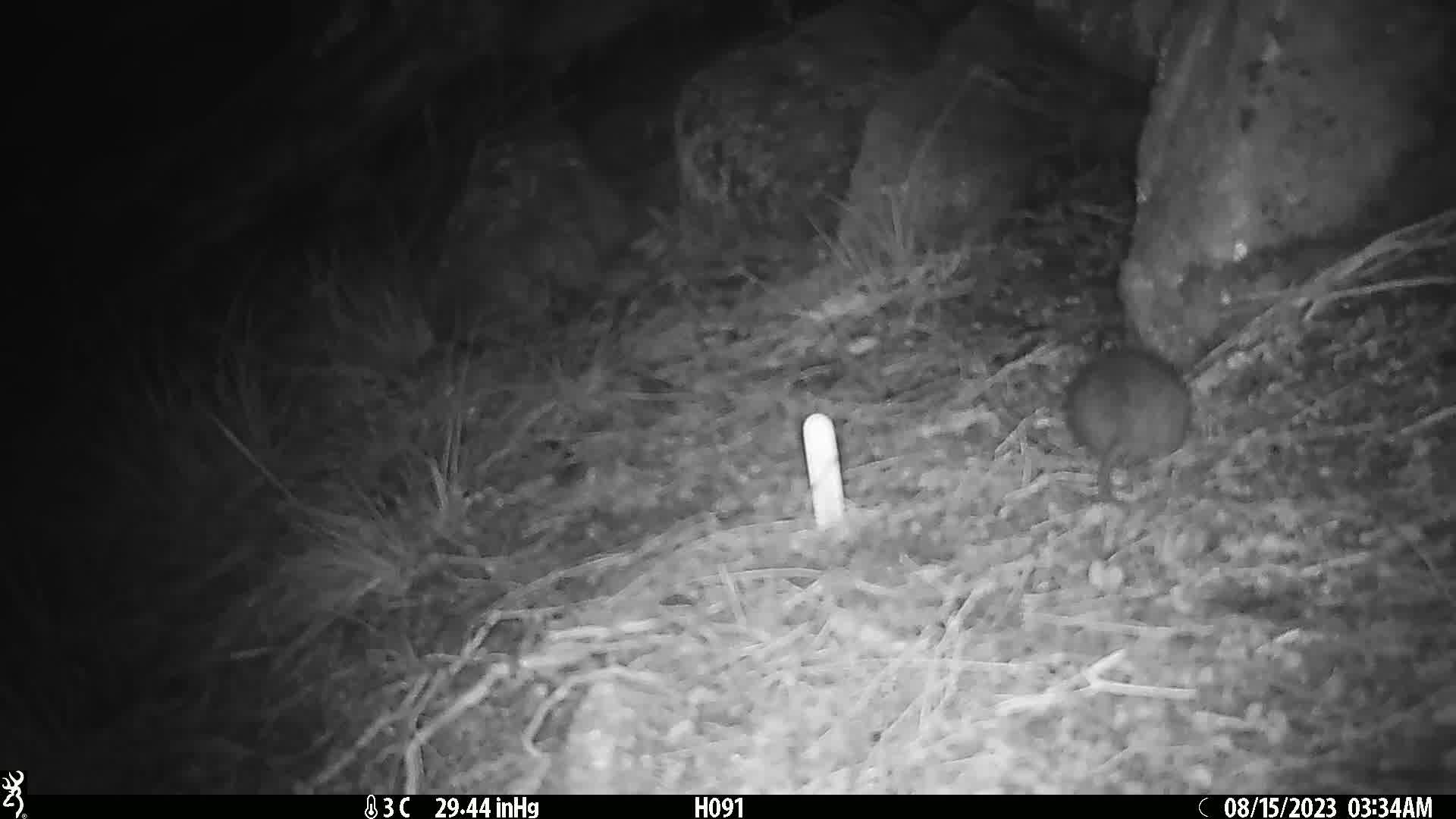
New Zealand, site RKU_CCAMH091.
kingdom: Animalia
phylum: Chordata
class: Mammalia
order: Rodentia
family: Muridae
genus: Rattus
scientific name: Rattus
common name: rat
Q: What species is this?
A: Rat (Rattus).